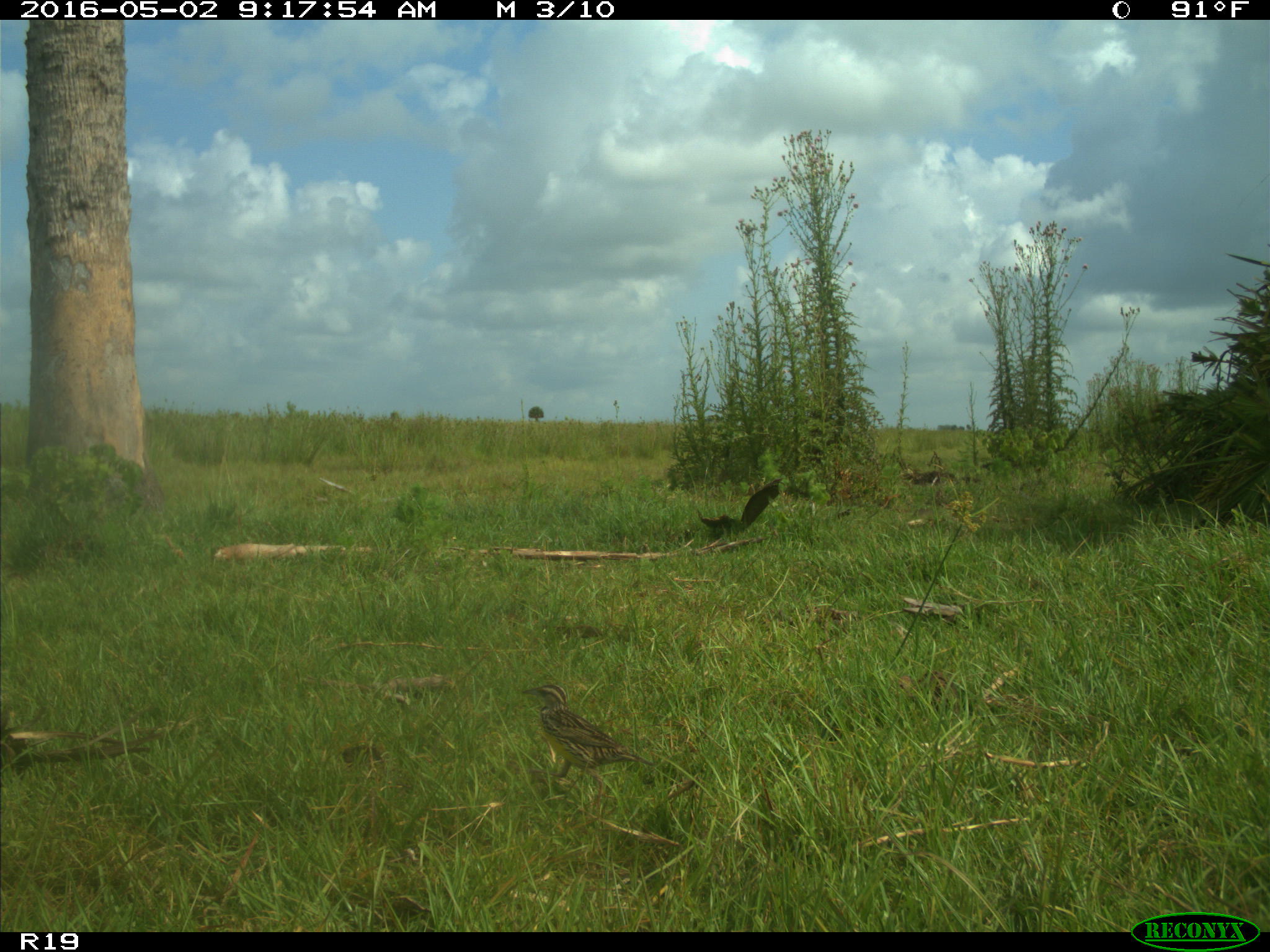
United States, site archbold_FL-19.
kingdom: Animalia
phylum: Chordata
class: Mammalia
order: Artiodactyla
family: Bovidae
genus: Bos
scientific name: Bos taurus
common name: domestic cow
Bos taurus (domestic cow).